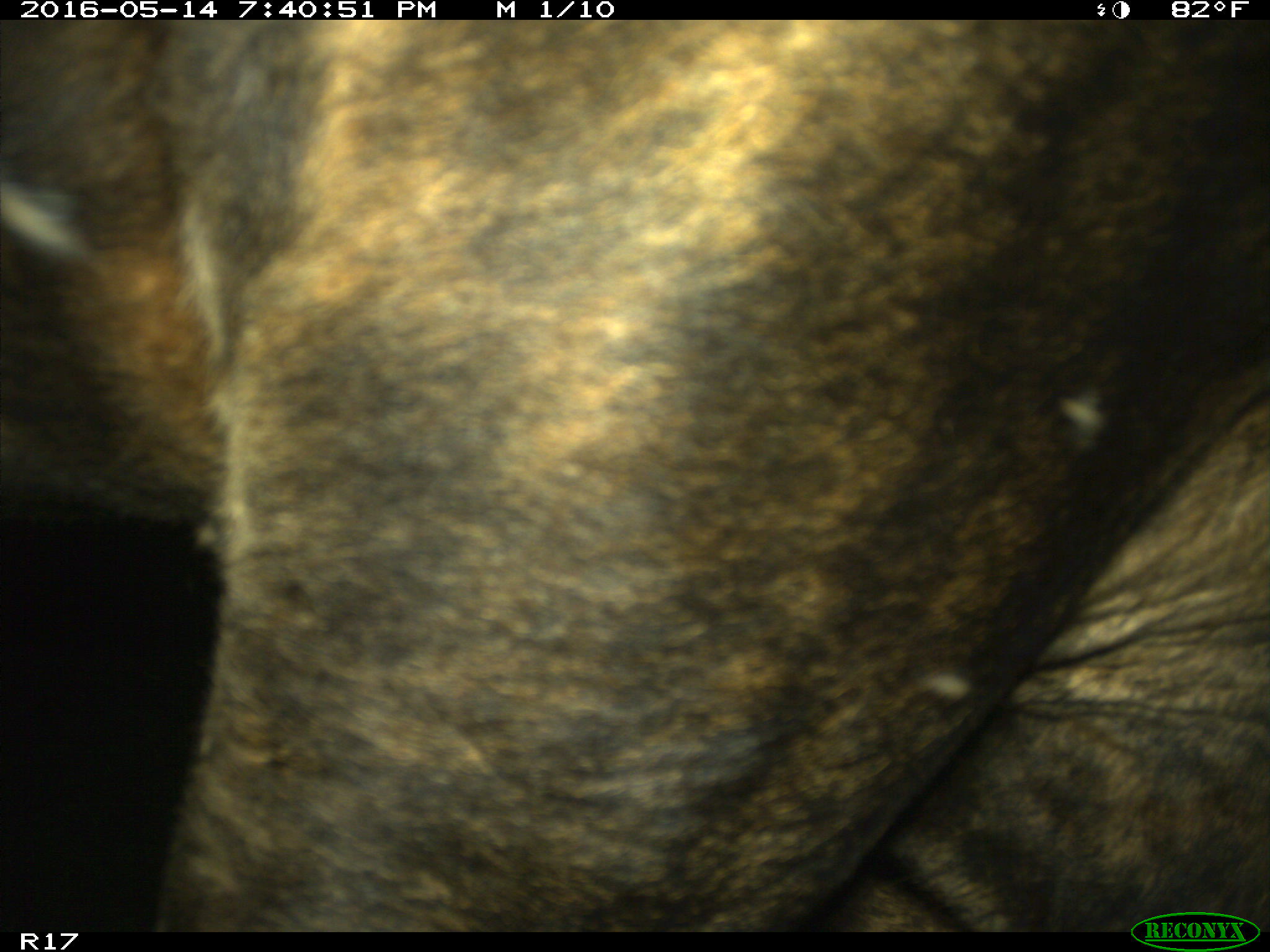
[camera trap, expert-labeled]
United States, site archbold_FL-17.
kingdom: Animalia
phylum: Chordata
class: Mammalia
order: Artiodactyla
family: Bovidae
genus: Bos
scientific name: Bos taurus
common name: domestic cow